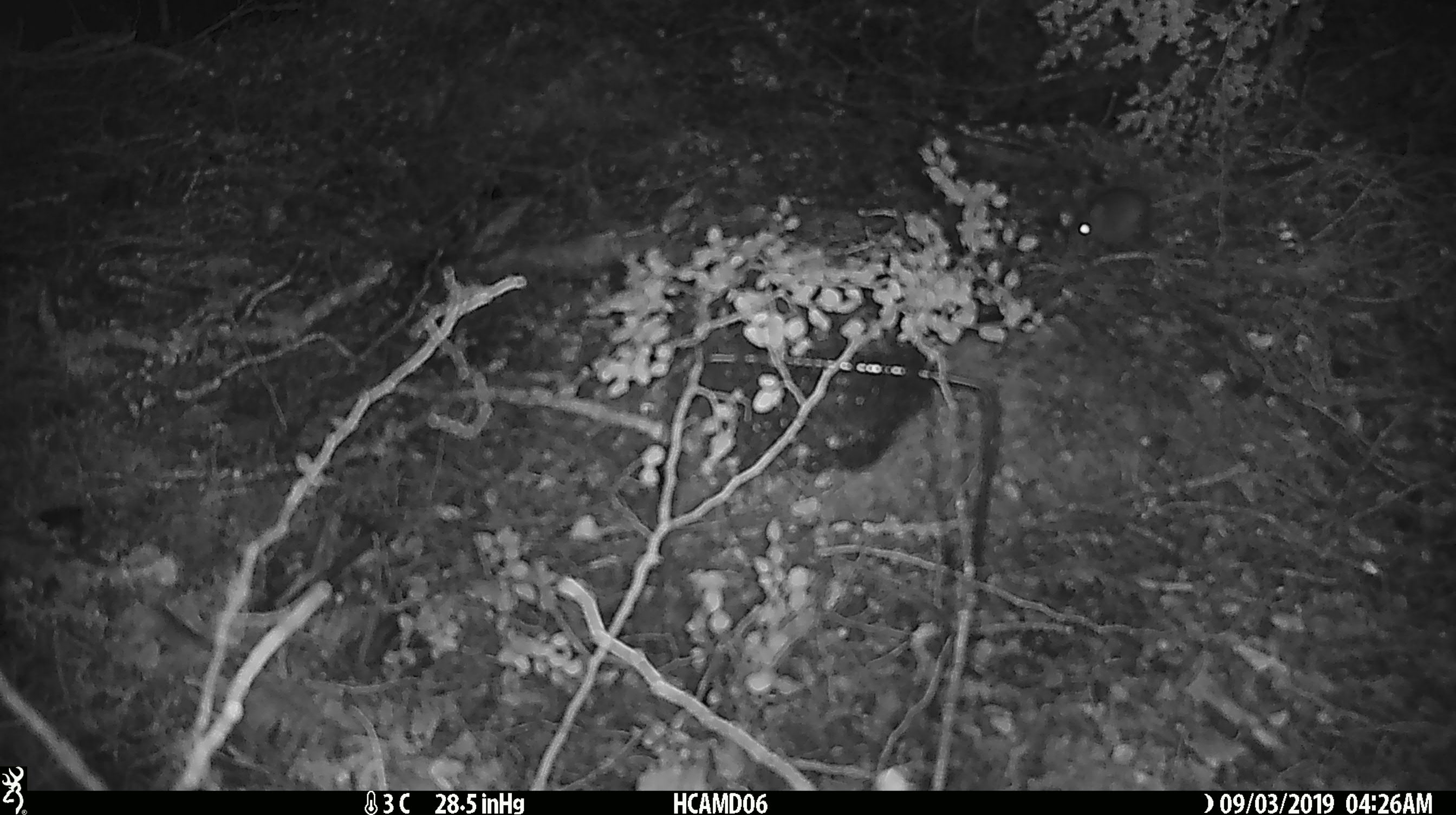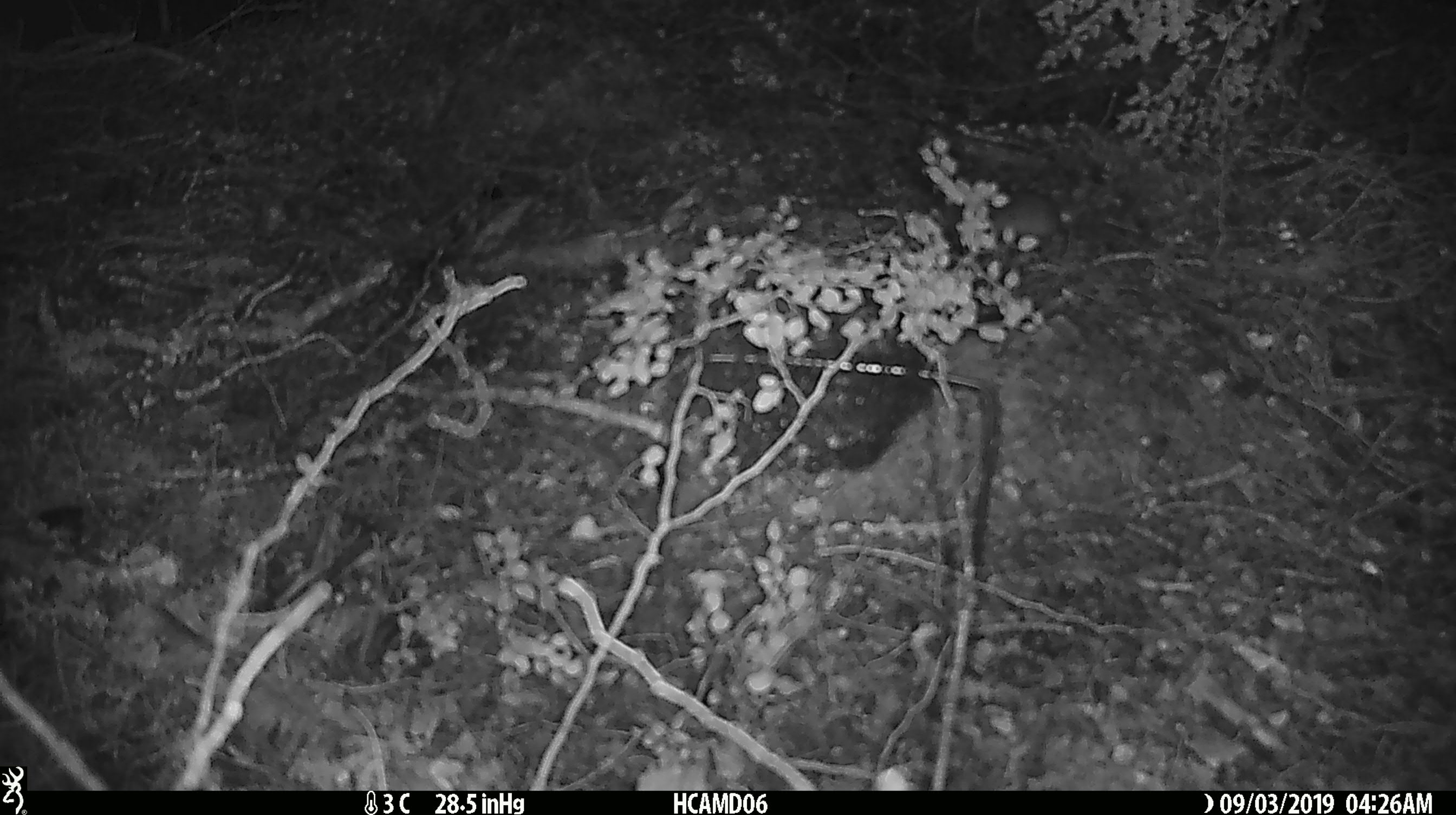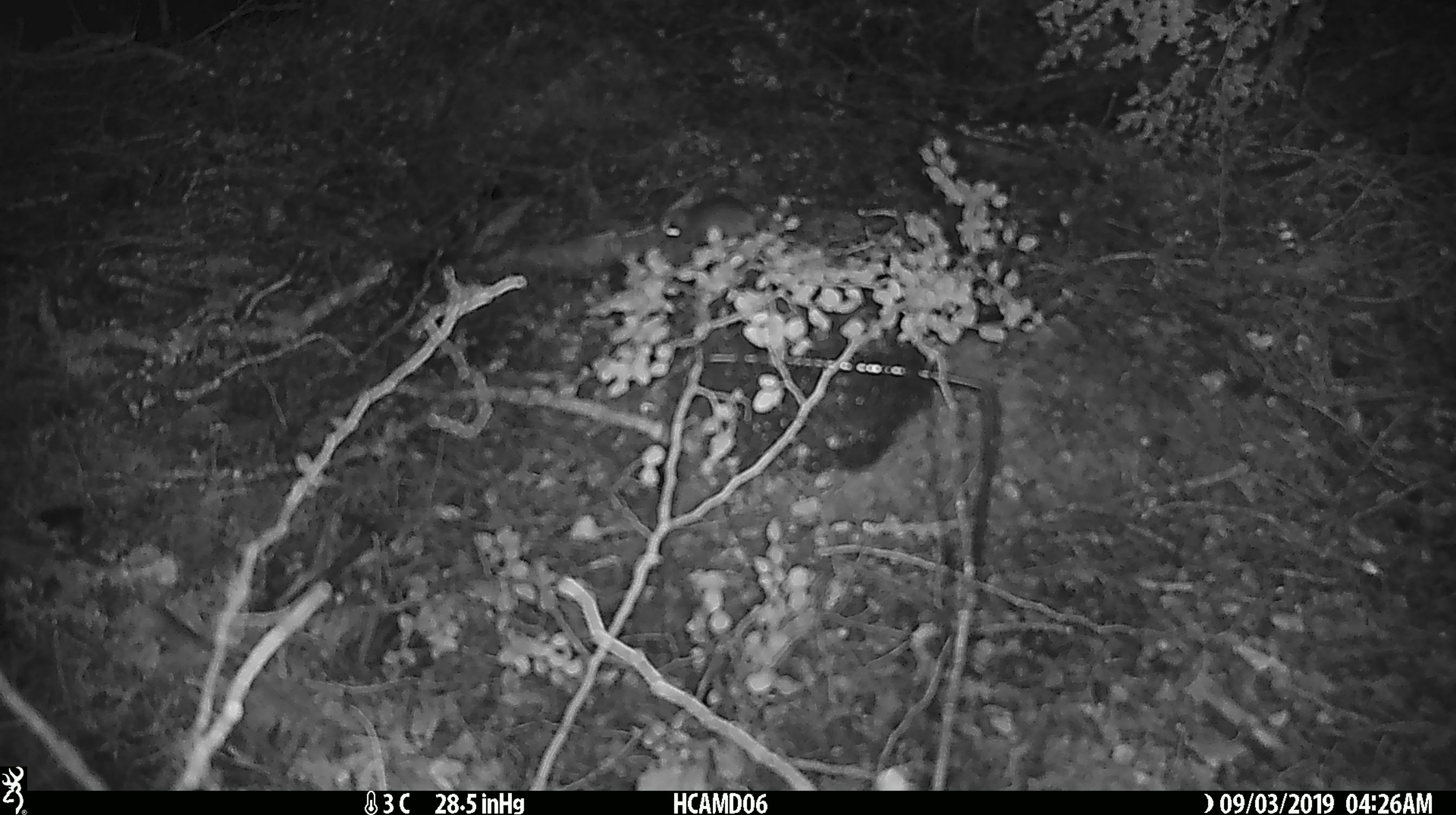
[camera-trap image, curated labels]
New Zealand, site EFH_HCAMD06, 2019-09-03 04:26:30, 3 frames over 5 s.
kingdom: Animalia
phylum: Chordata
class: Mammalia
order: Rodentia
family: Muridae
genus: Mus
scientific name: Mus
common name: mouse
Mouse (Mus).